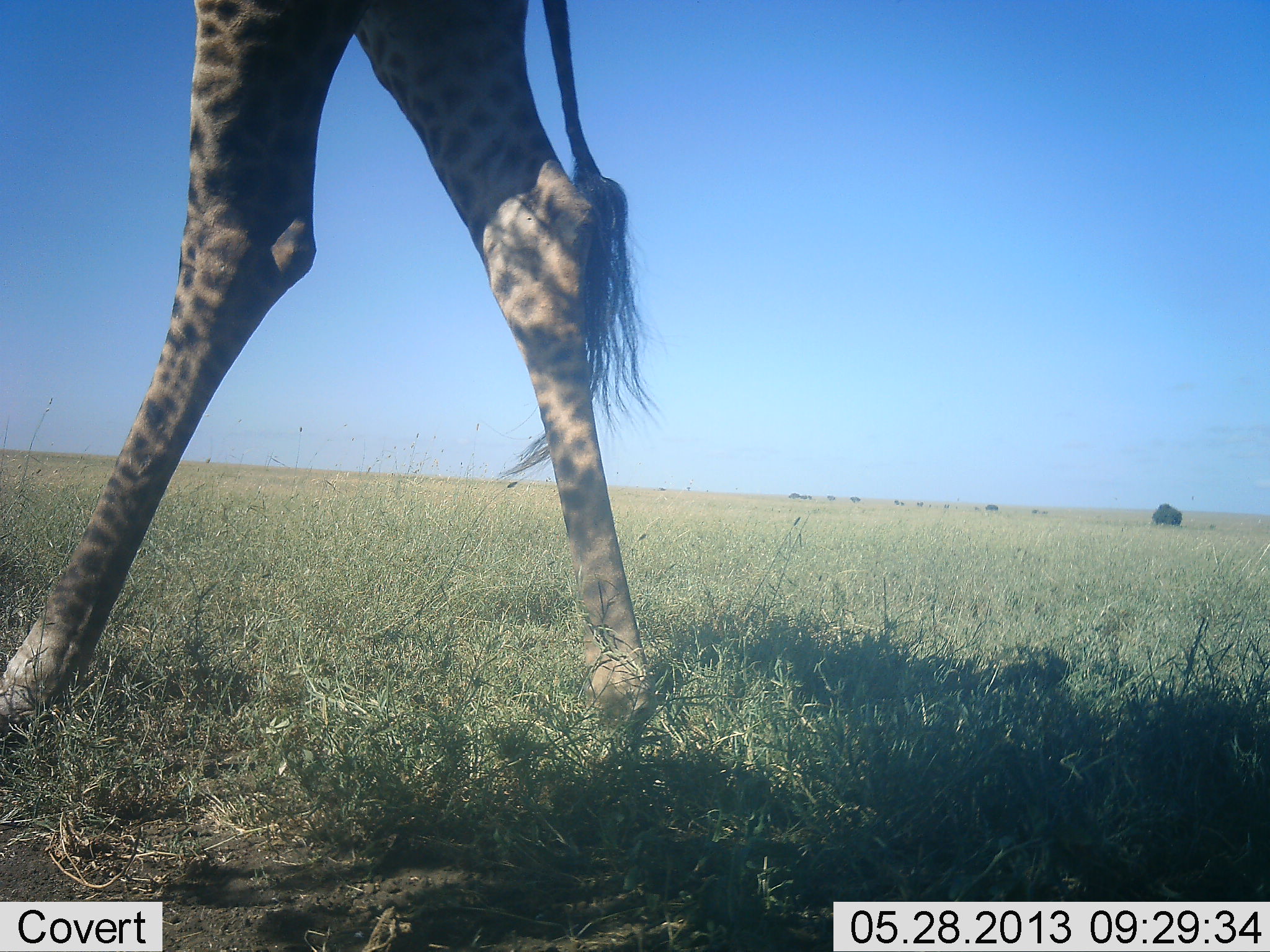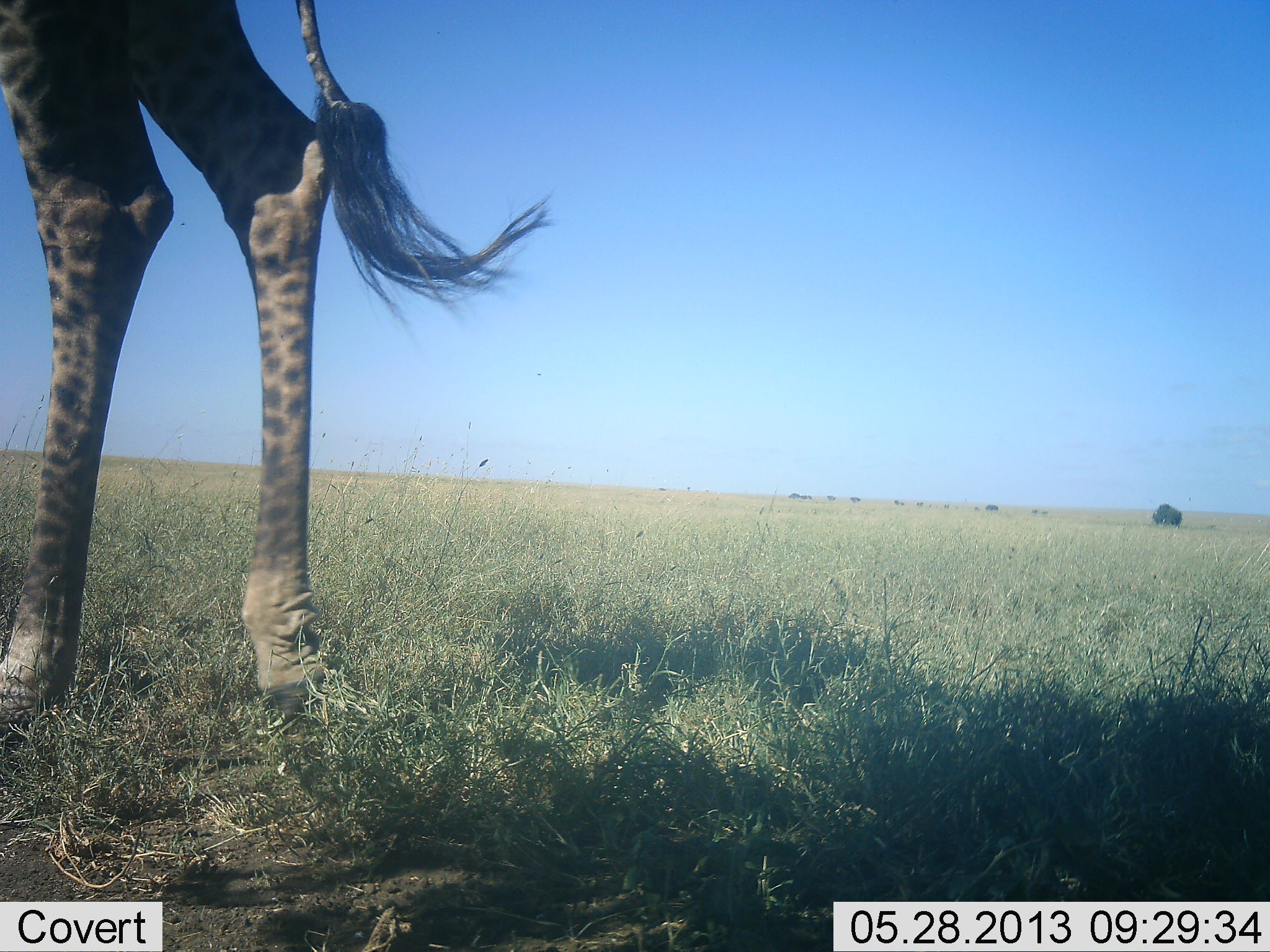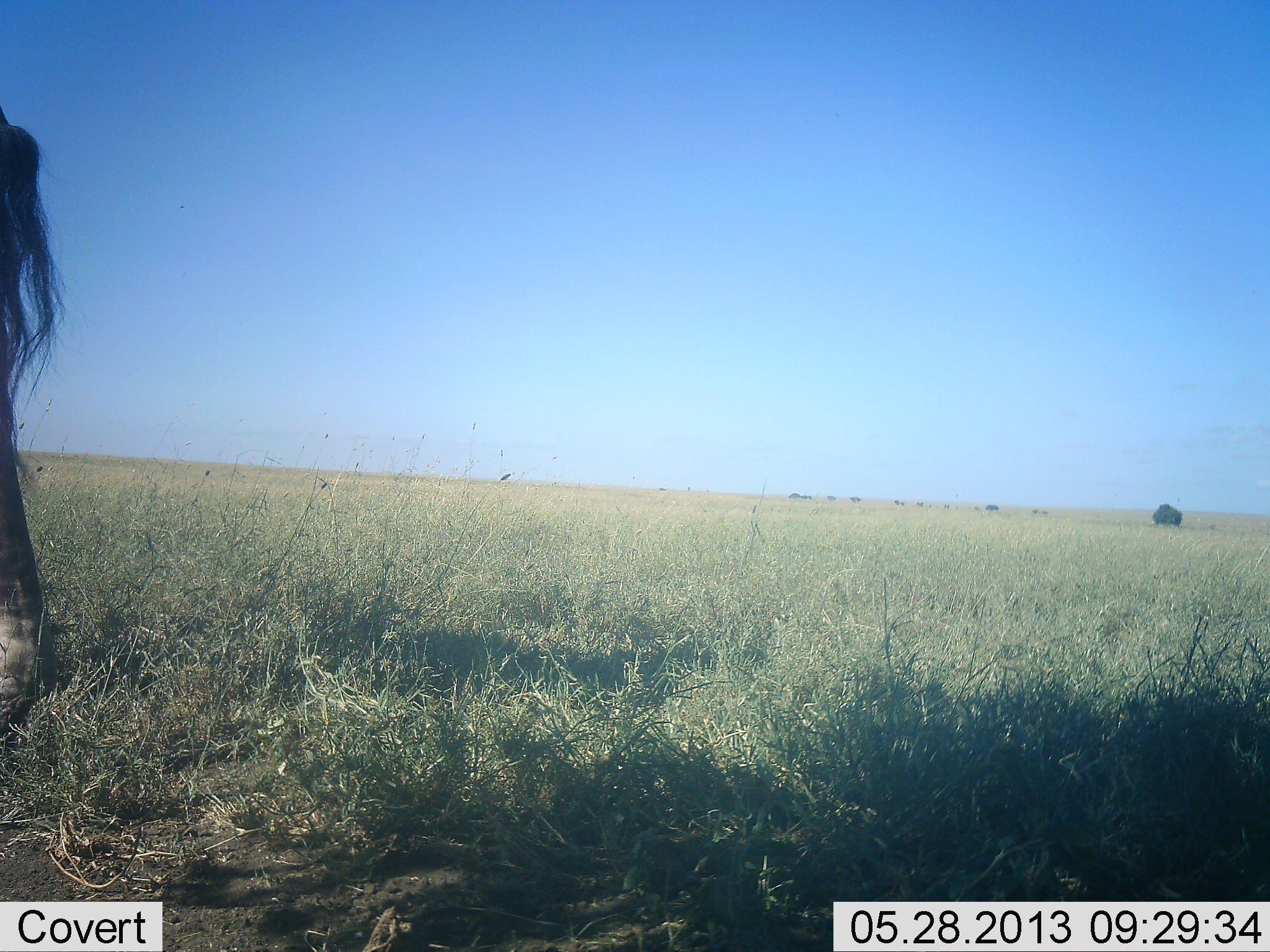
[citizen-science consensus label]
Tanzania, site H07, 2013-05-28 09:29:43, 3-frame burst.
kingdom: Animalia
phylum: Chordata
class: Mammalia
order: Artiodactyla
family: Giraffidae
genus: Giraffa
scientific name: Giraffa camelopardalis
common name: giraffe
Giraffe (Giraffa camelopardalis), count 1. Behavior (volunteer vote fractions): standing 0%, resting 0%, moving 100%, interacting 0%. Young present (vote fraction): 0%. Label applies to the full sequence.